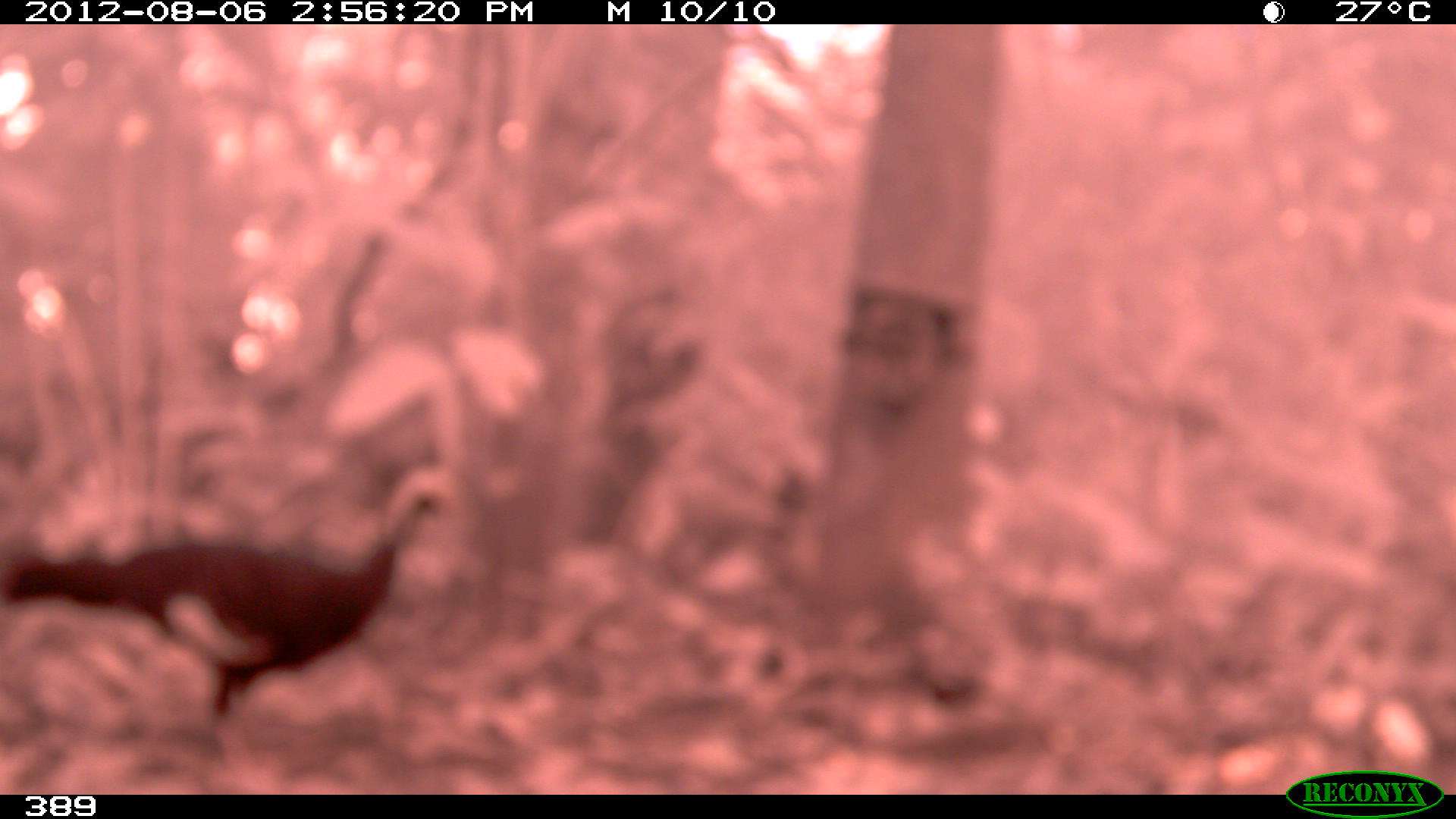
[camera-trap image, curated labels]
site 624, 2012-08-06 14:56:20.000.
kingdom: Animalia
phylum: Chordata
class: Aves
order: Galliformes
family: Cracidae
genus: Pipile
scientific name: Pipile cumanensis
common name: blue-throated piping-guan